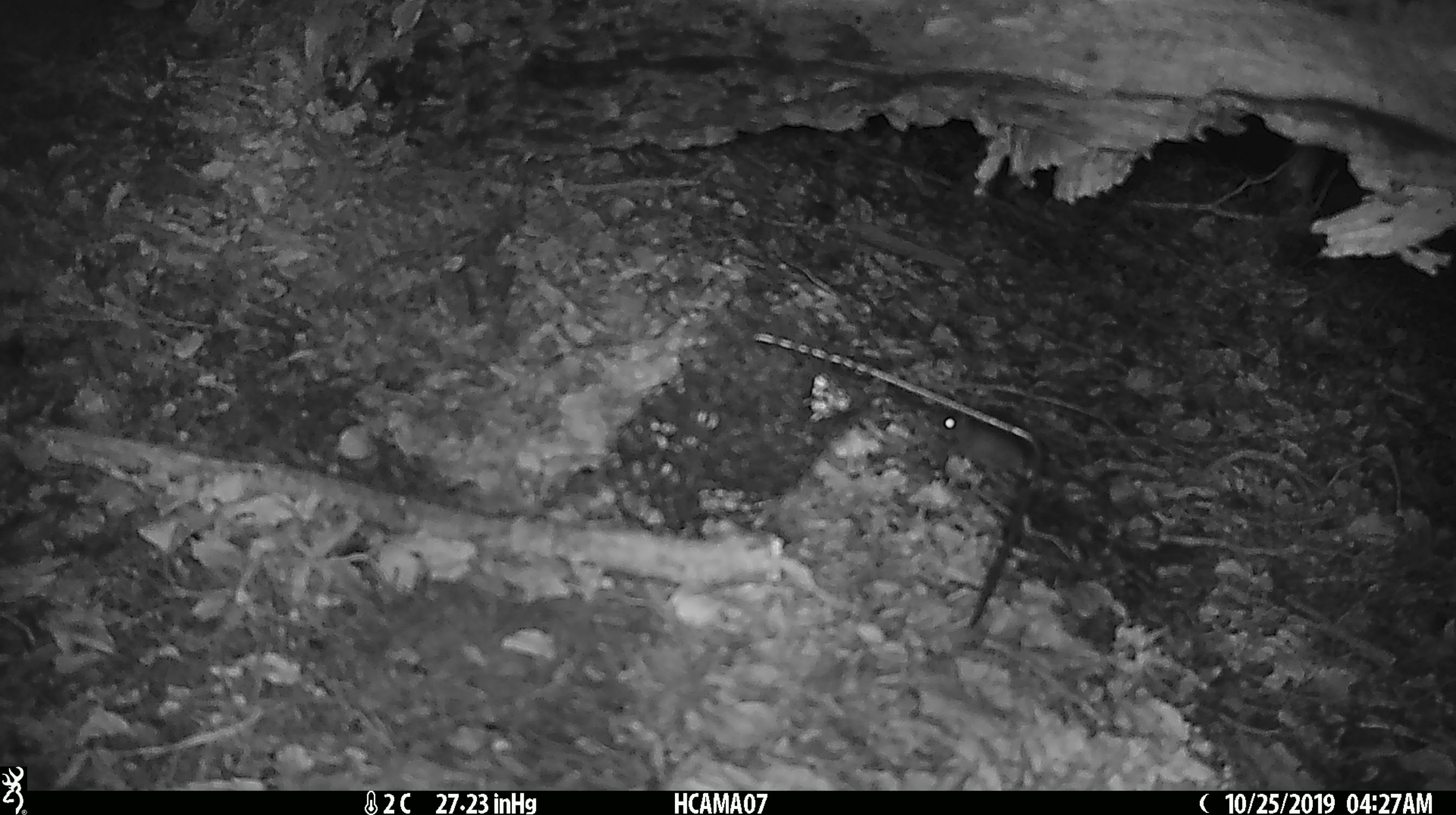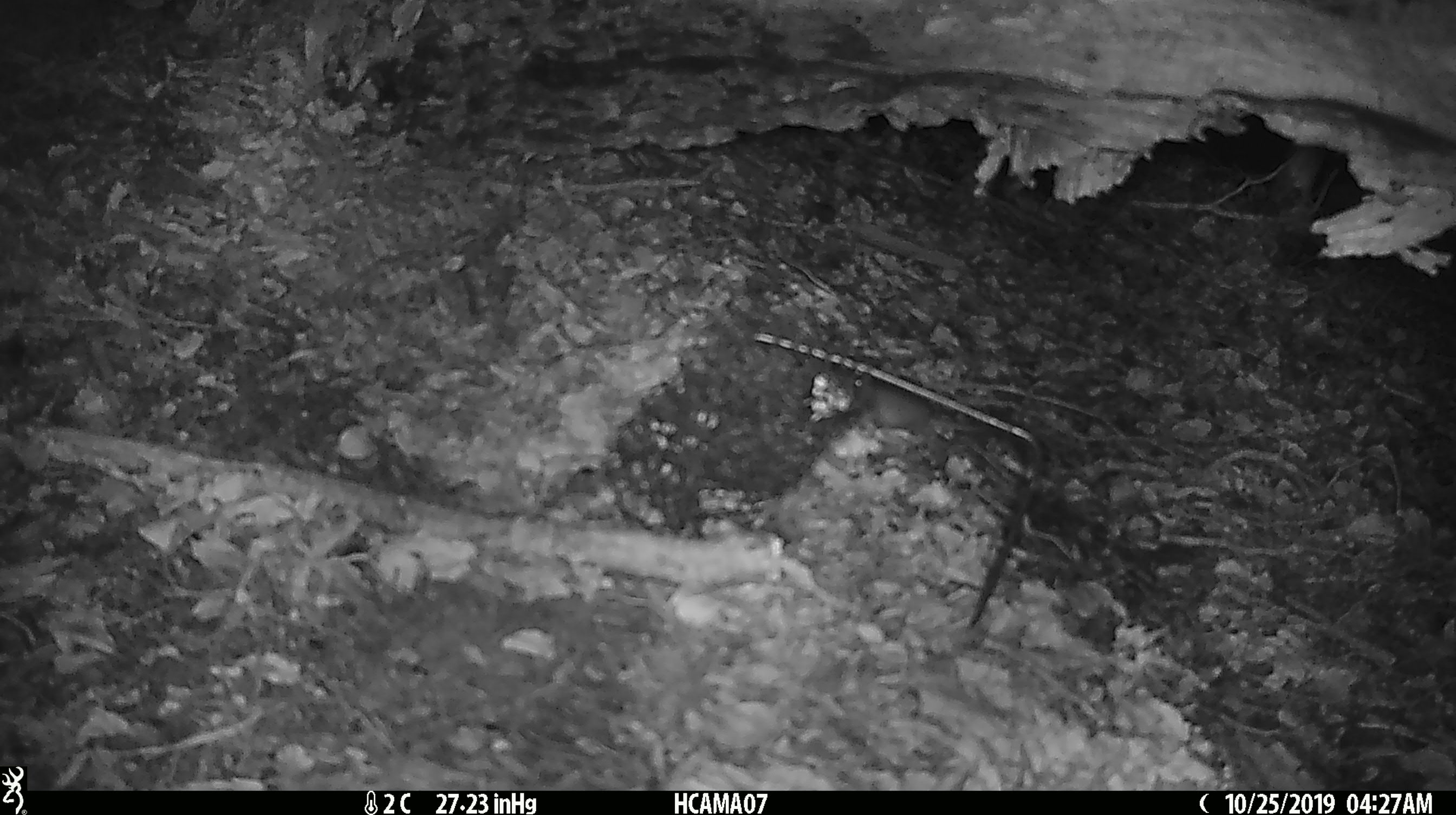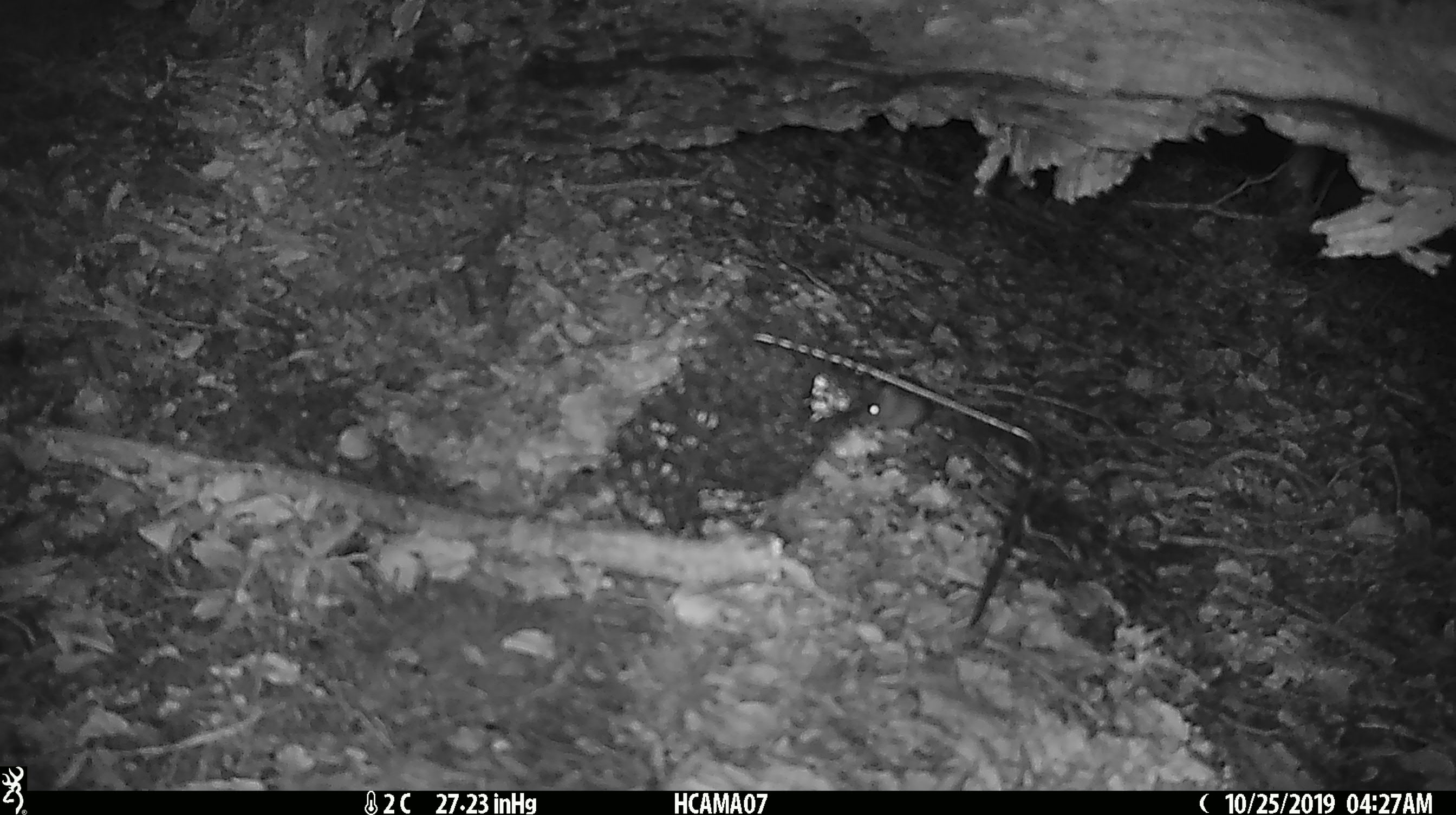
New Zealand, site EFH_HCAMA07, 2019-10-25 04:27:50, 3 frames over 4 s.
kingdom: Animalia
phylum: Chordata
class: Mammalia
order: Rodentia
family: Muridae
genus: Mus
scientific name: Mus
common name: mouse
Mouse (Mus).